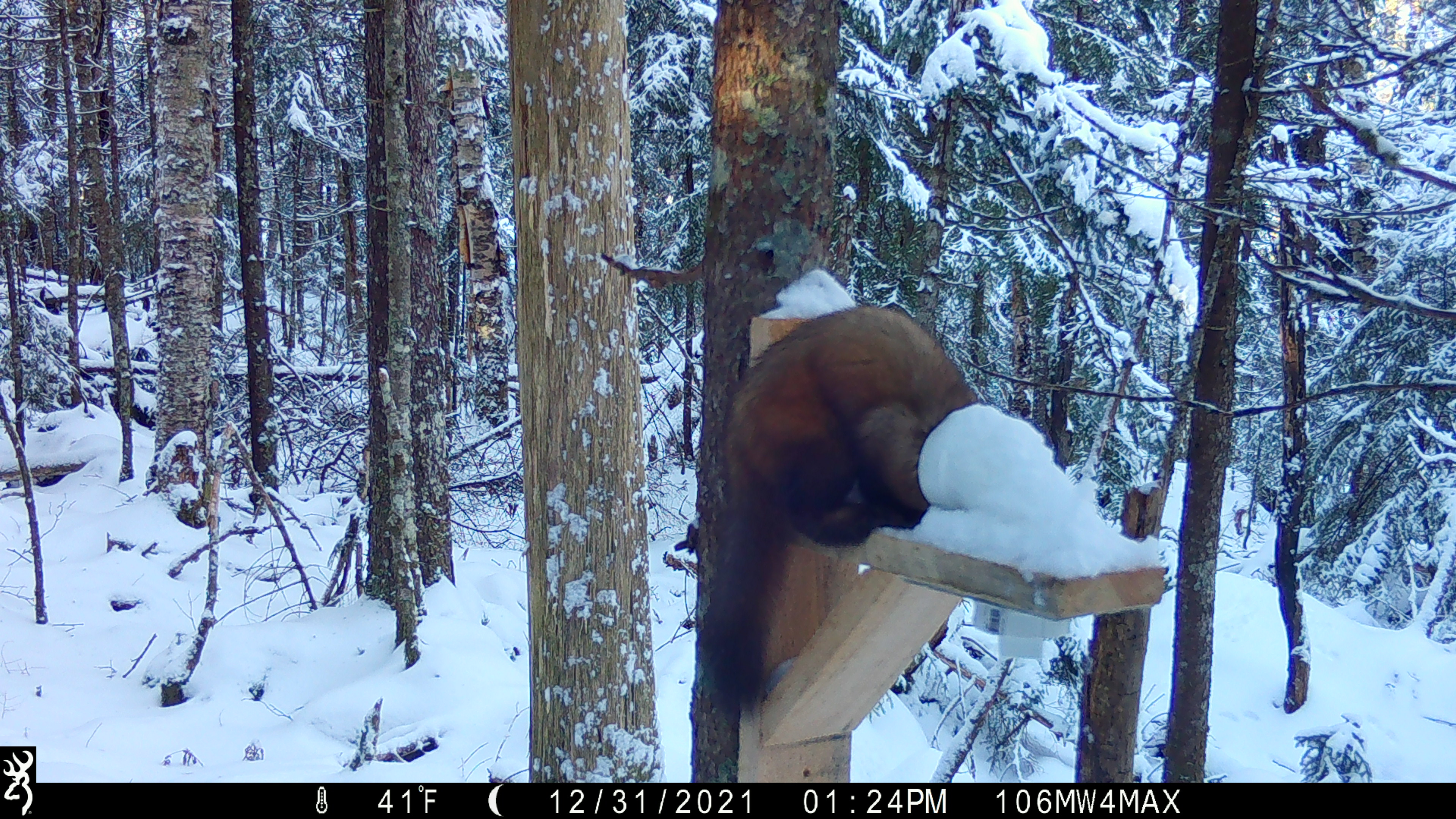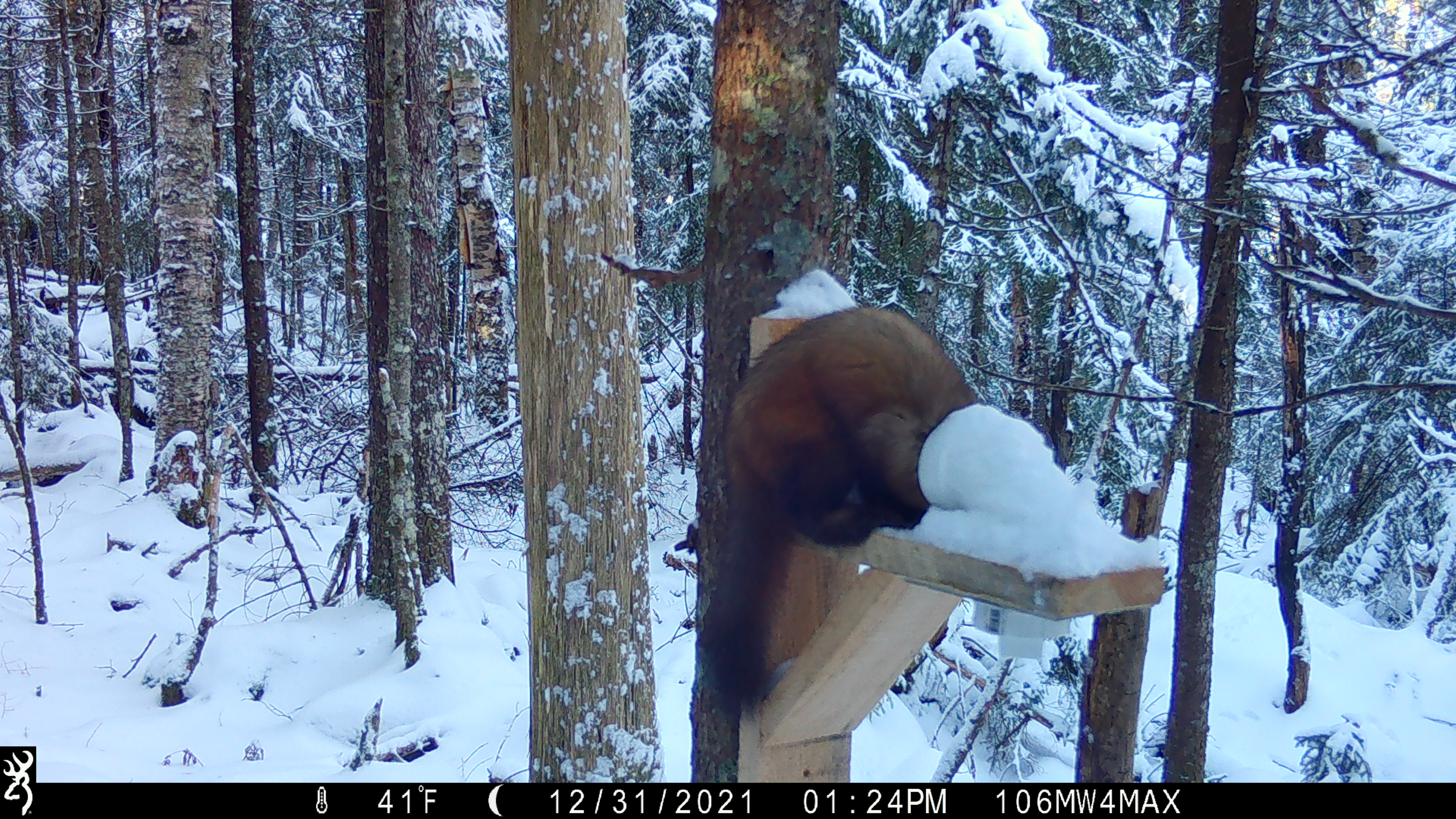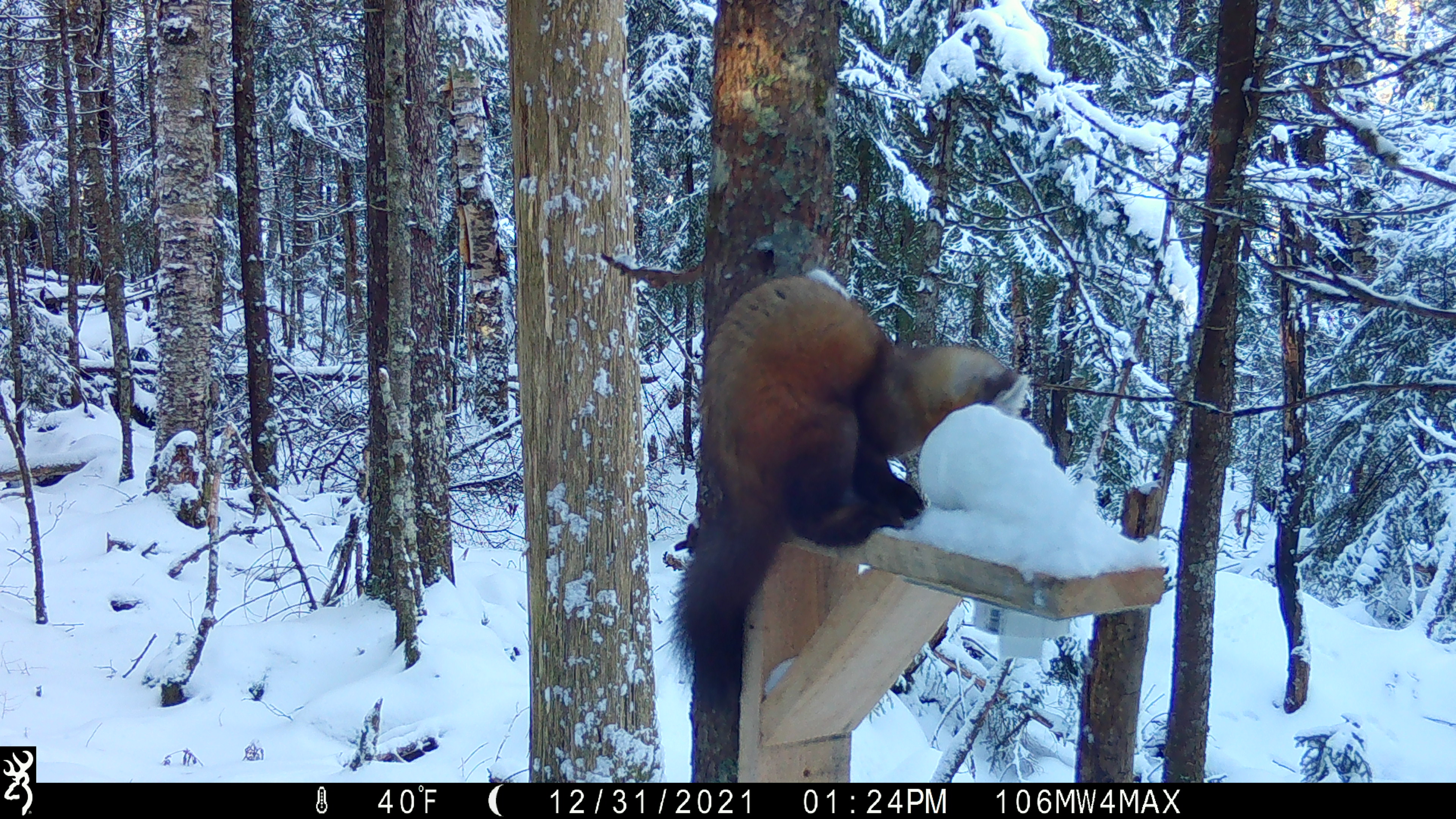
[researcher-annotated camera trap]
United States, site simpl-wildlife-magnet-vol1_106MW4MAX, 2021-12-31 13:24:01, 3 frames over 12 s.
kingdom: Animalia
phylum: Chordata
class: Mammalia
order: Carnivora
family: Mustelidae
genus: Martes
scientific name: Martes americana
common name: american marten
American marten (Martes americana).